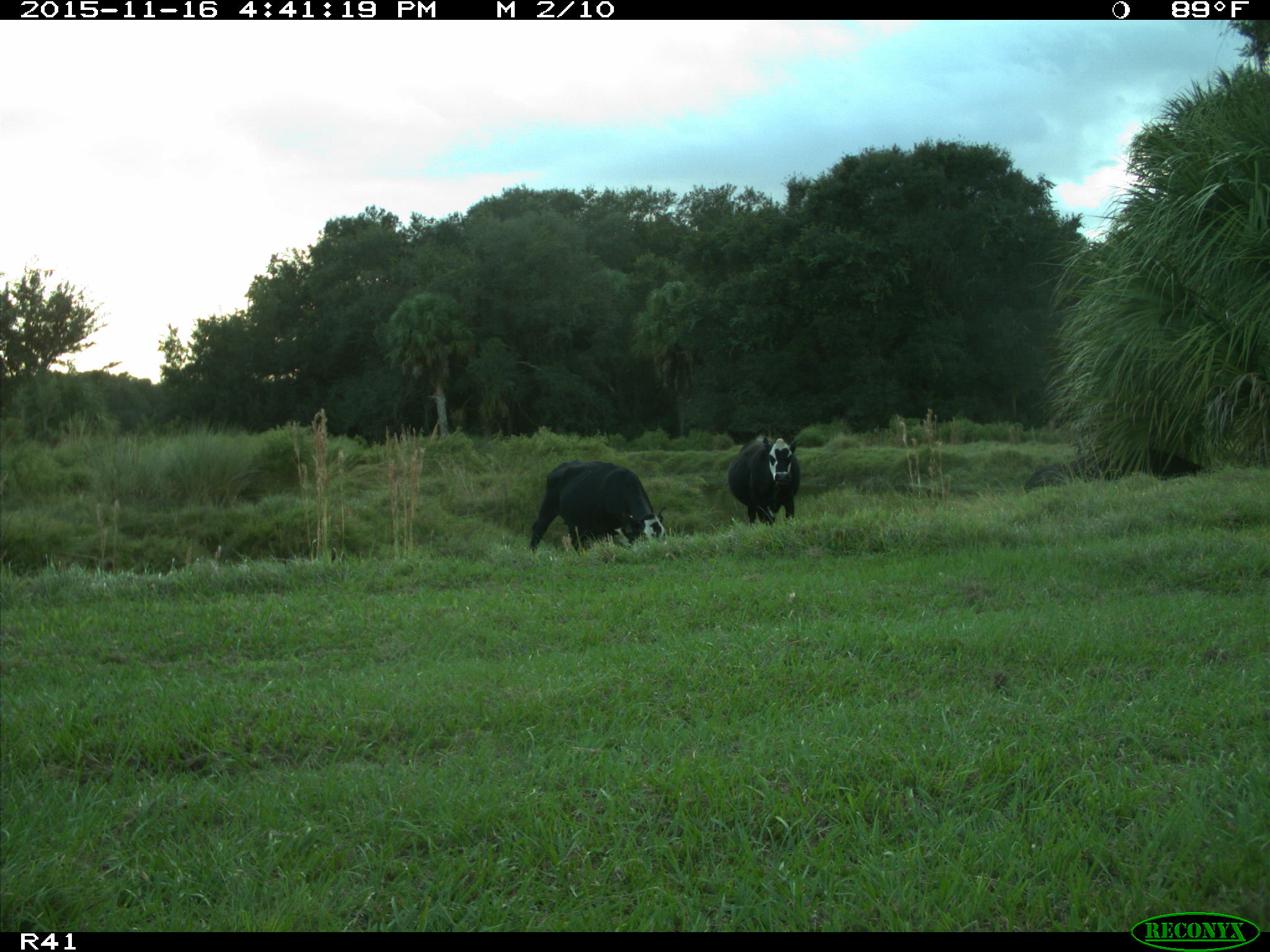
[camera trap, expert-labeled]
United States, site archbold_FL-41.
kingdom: Animalia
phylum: Chordata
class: Mammalia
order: Artiodactyla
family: Bovidae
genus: Bos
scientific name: Bos taurus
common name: domestic cow